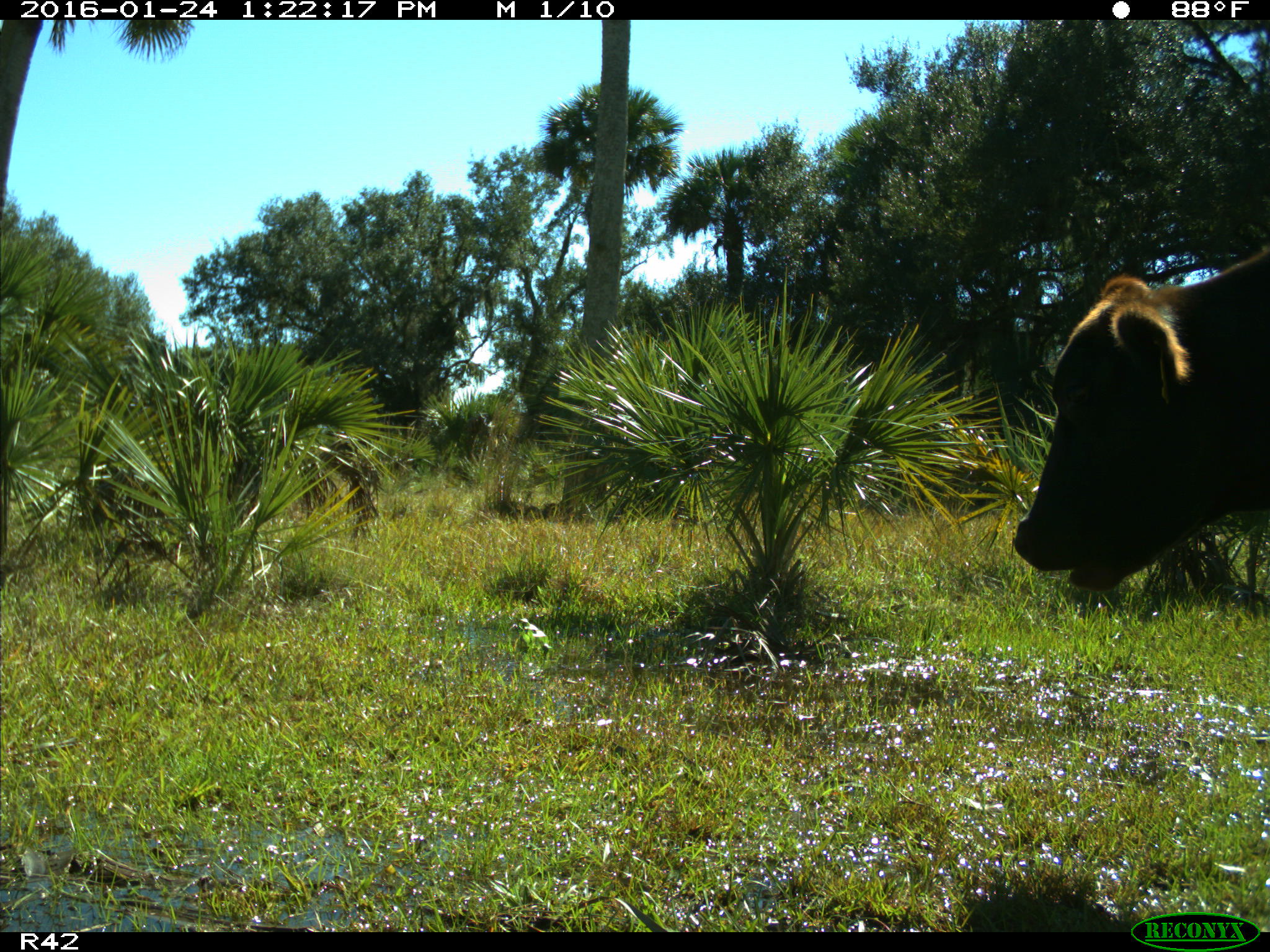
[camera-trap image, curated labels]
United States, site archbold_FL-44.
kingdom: Animalia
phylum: Chordata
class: Mammalia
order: Artiodactyla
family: Bovidae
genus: Bos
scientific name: Bos taurus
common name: domestic cow